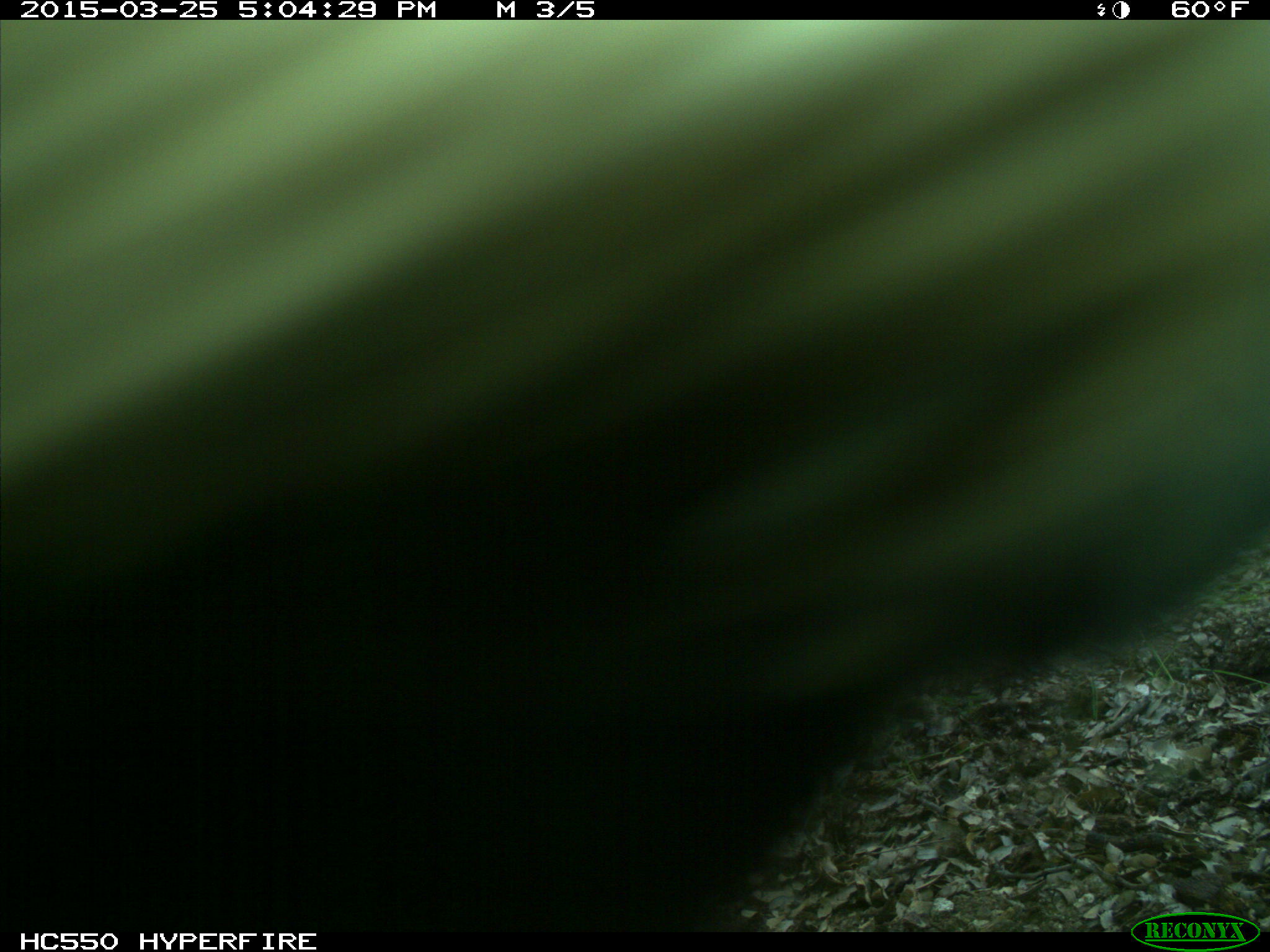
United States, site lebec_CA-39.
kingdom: Animalia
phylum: Chordata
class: Mammalia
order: Artiodactyla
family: Bovidae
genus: Bos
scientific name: Bos taurus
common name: domestic cow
Bos taurus (domestic cow).